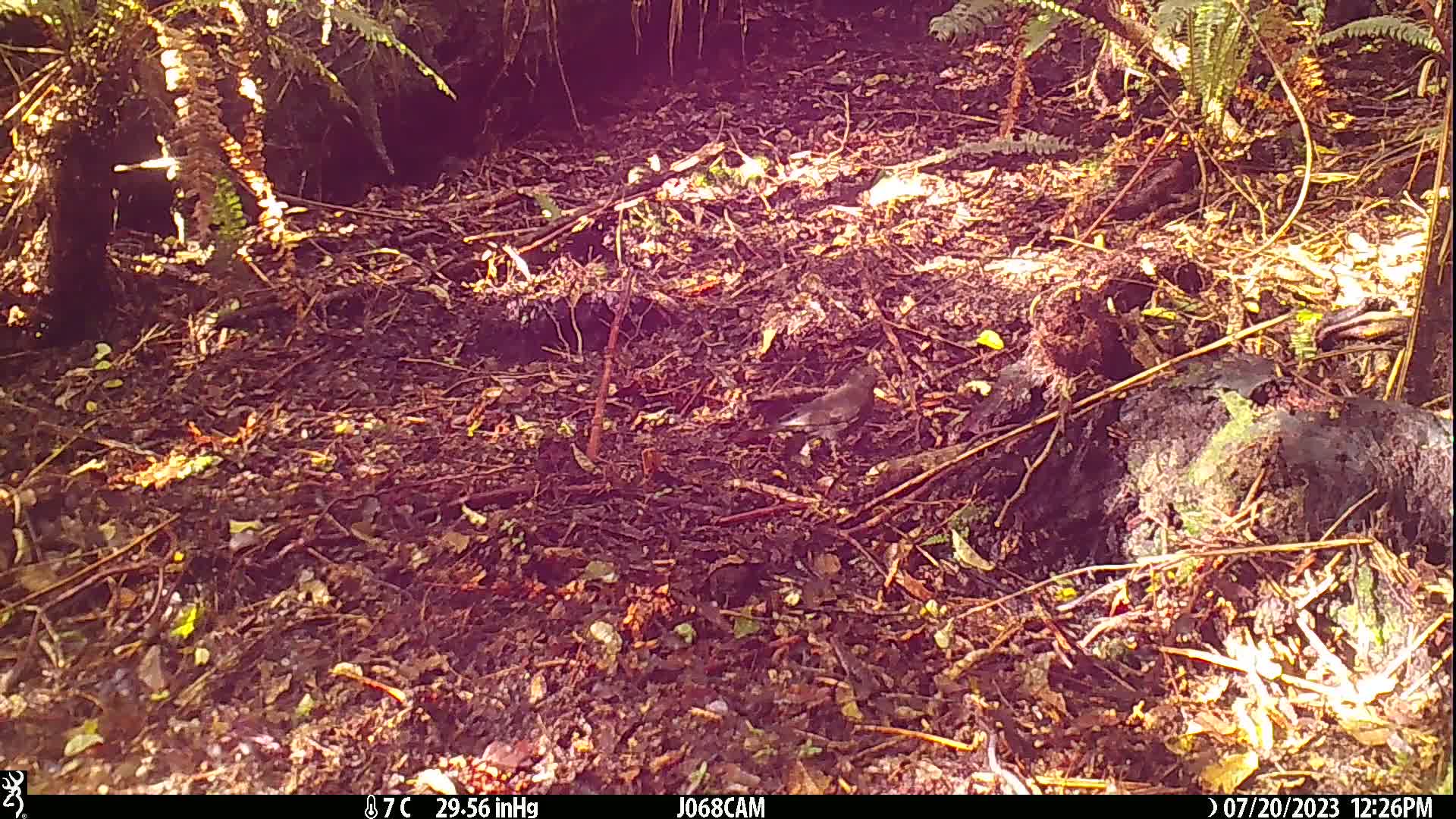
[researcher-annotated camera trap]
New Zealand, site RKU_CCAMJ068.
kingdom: Animalia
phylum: Chordata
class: Aves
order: Passeriformes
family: Turdidae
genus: Turdus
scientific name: Turdus merula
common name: eurasian blackbird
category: blackbird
Blackbird (eurasian blackbird) (Turdus merula).